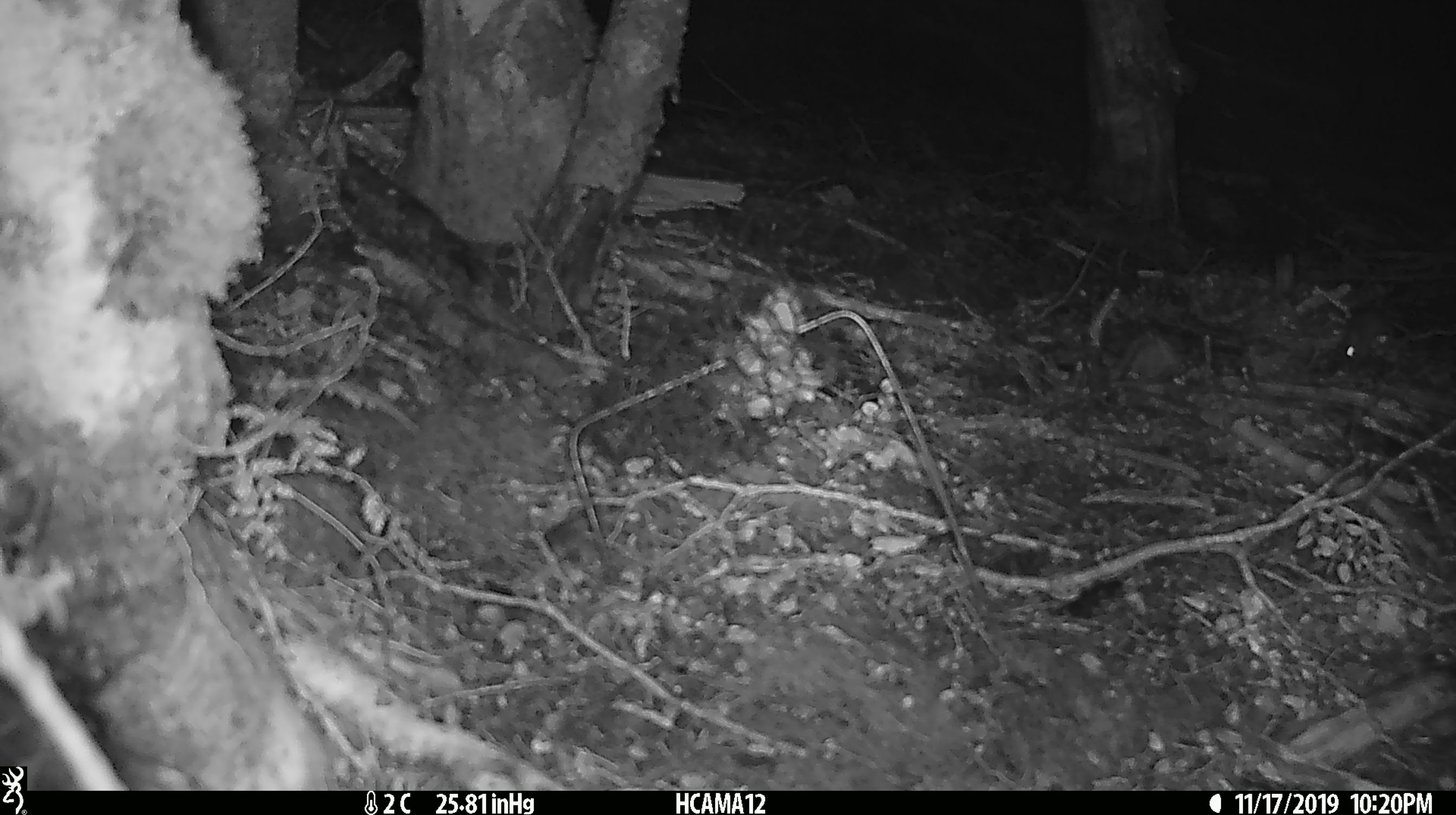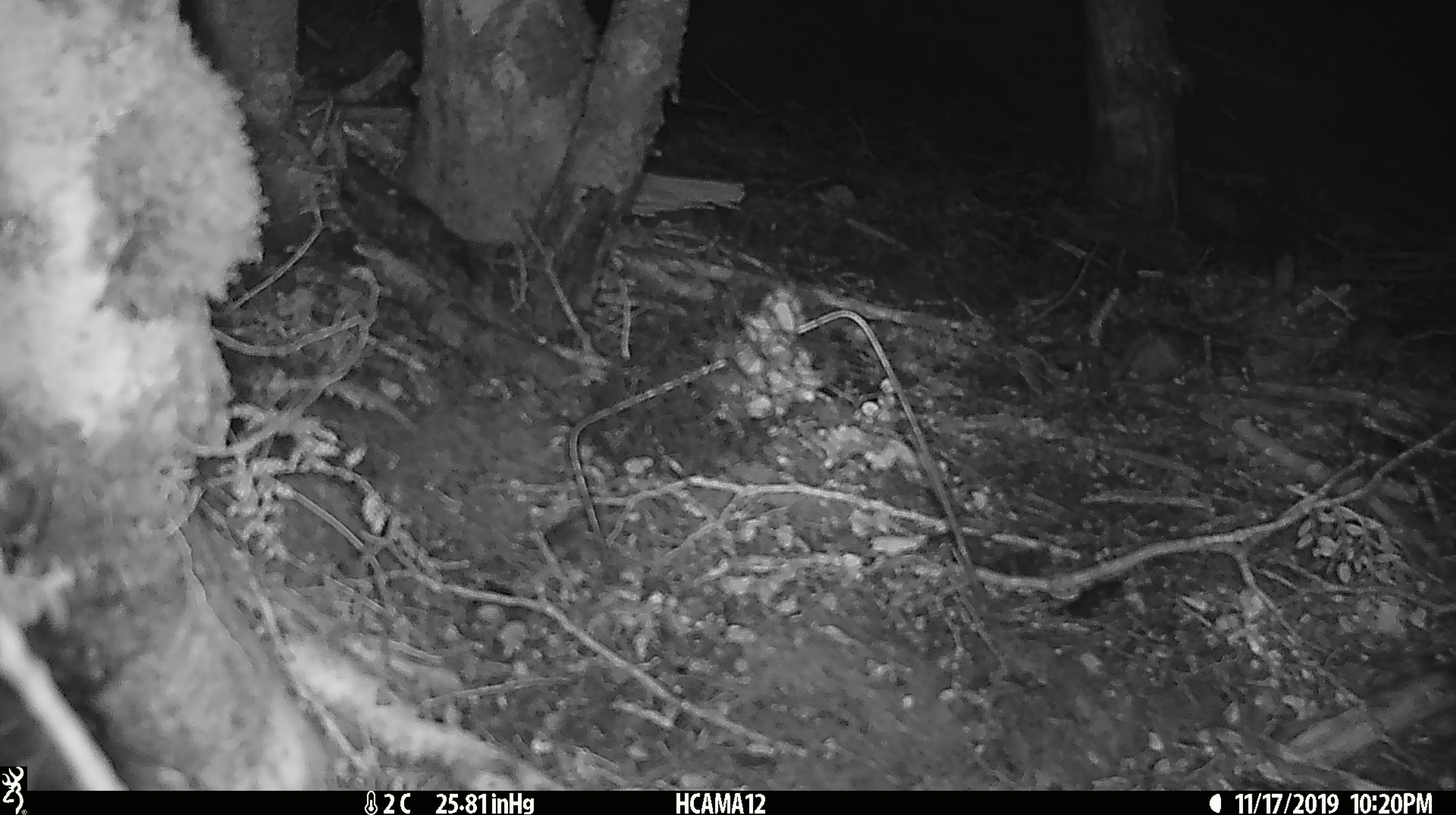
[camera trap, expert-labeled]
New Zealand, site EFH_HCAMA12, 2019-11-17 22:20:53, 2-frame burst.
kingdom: Animalia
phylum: Chordata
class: Mammalia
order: Rodentia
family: Muridae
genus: Mus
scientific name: Mus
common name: mouse